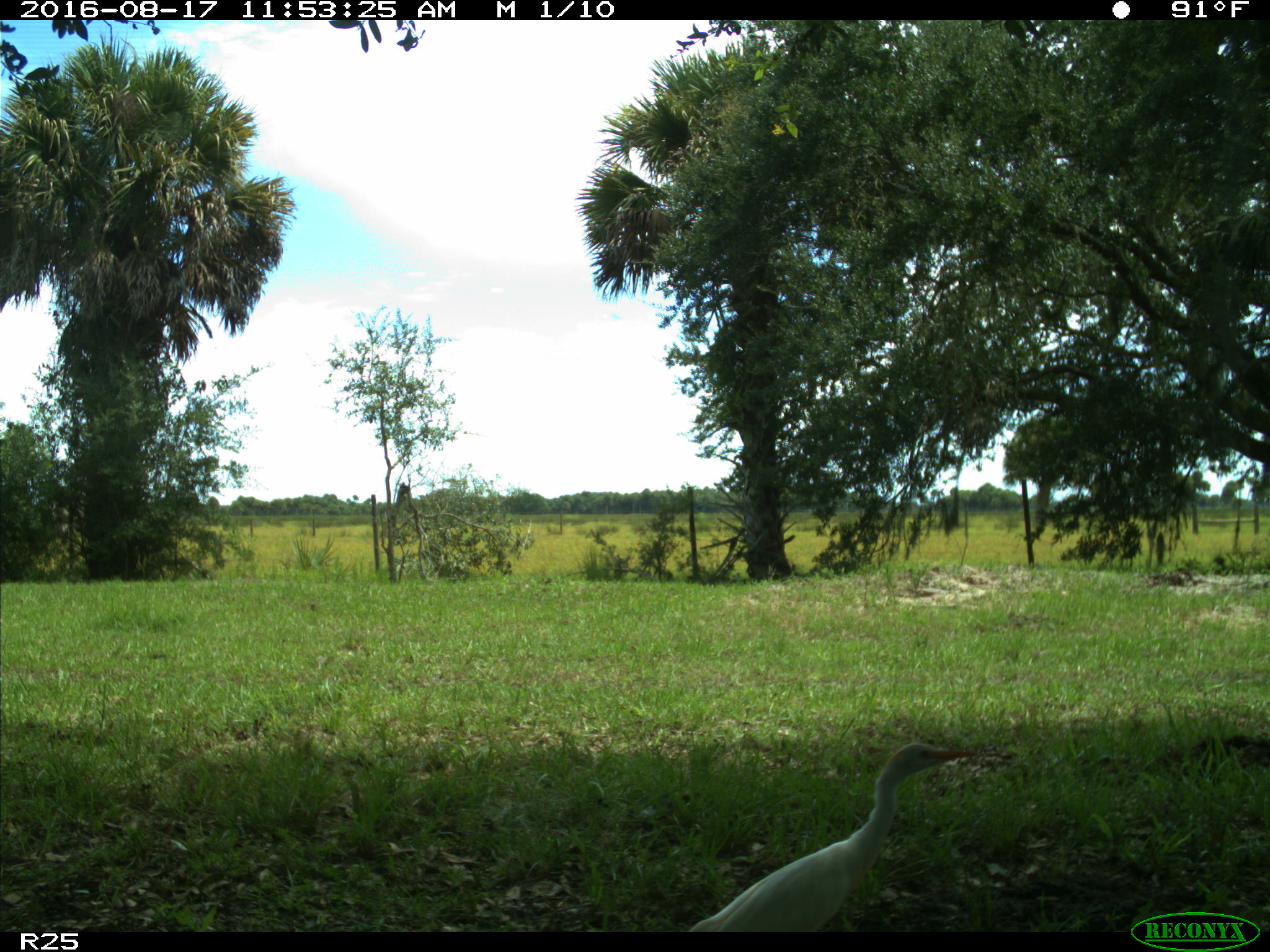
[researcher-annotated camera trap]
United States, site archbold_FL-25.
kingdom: Animalia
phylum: Chordata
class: Aves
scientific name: Aves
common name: birds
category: unidentified bird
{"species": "unidentified bird (birds) (Aves)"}